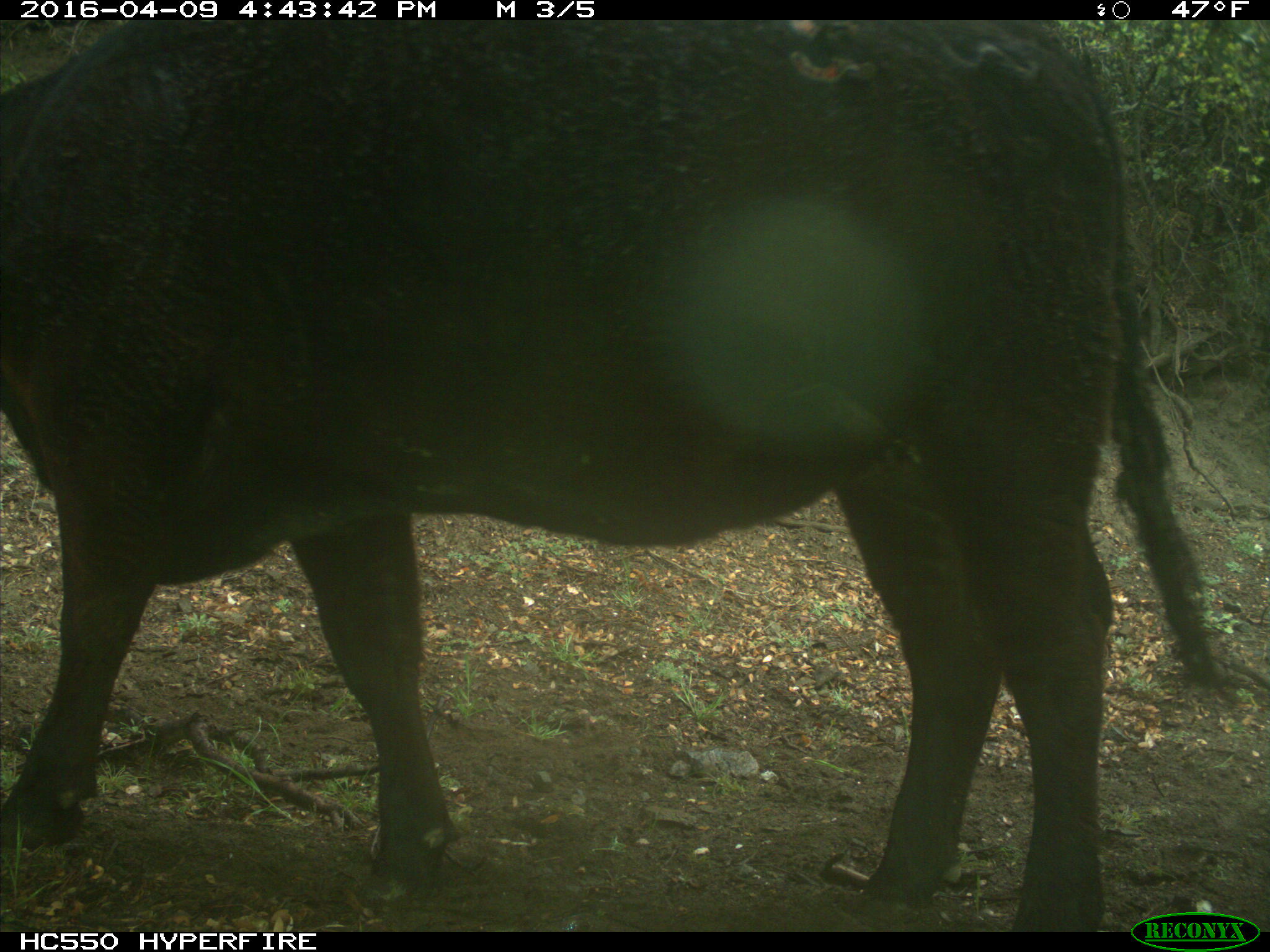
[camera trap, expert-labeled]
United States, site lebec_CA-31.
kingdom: Animalia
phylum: Chordata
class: Mammalia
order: Artiodactyla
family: Bovidae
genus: Bos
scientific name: Bos taurus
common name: domestic cow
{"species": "Bos taurus (domestic cow)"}